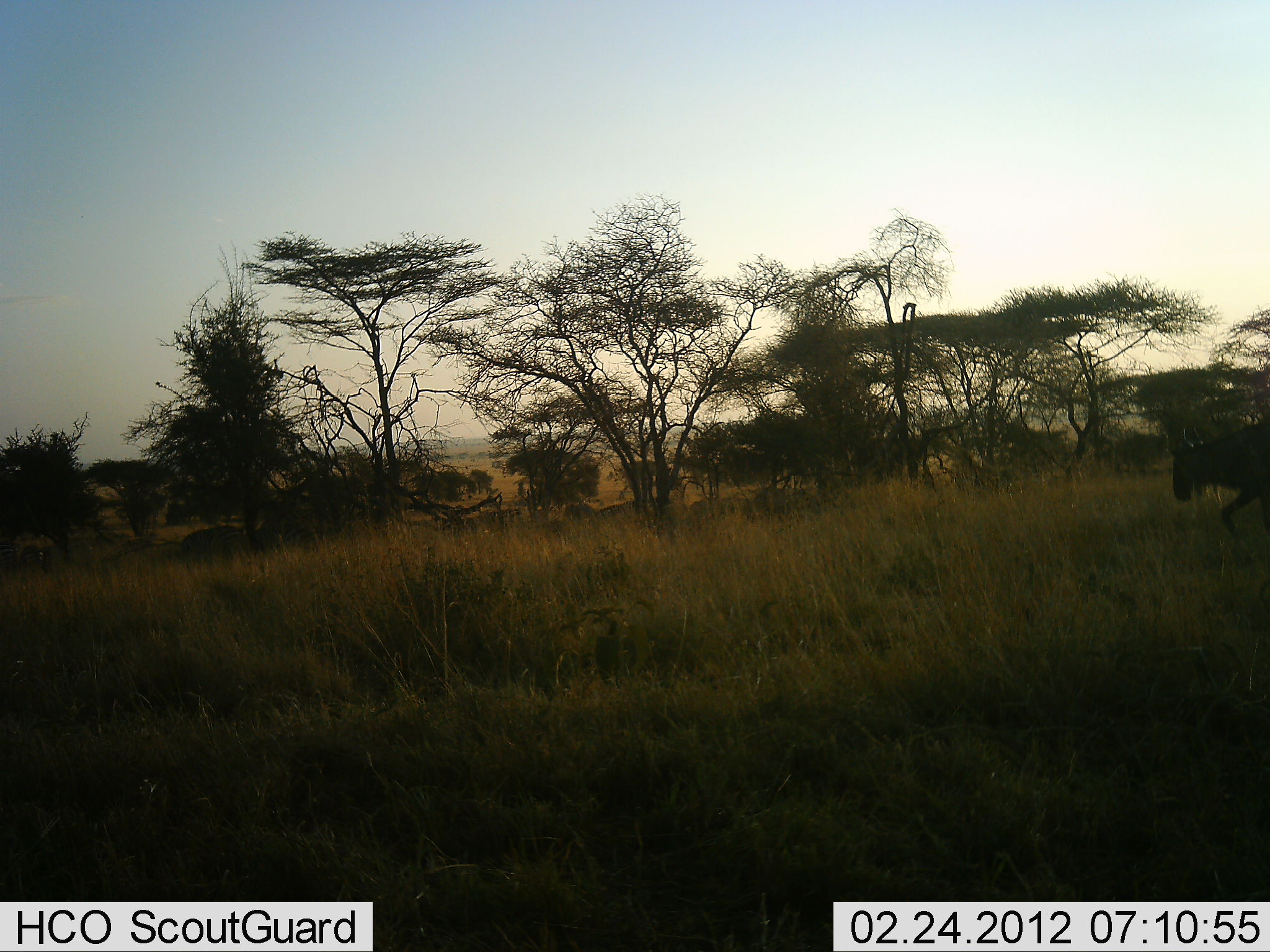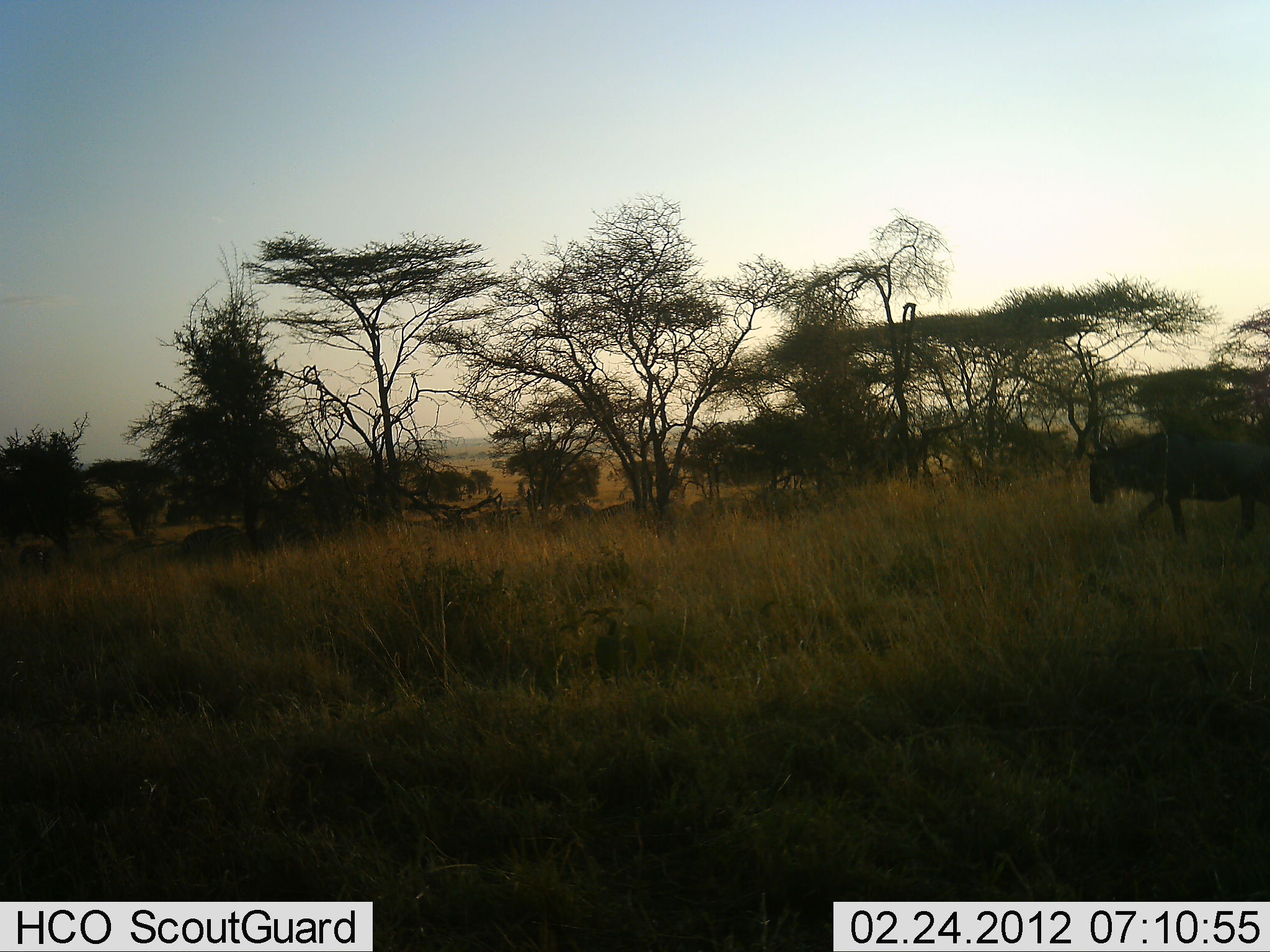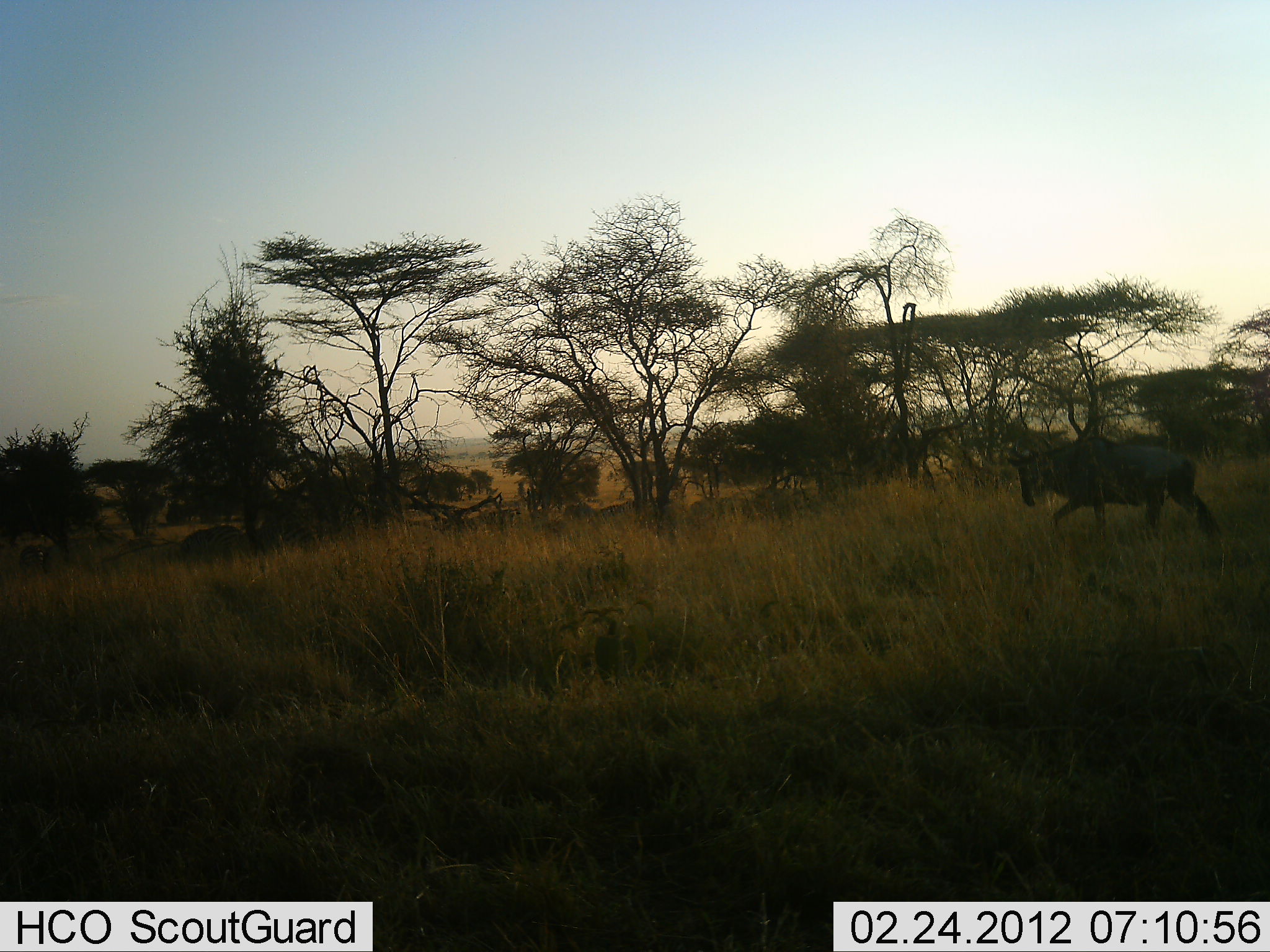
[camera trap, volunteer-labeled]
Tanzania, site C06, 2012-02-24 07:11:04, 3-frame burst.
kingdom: Animalia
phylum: Chordata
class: Mammalia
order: Artiodactyla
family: Bovidae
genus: Connochaetes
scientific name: Connochaetes taurinus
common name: blue wildebeest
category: wildebeest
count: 1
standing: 6%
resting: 0%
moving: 100%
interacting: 0%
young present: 0%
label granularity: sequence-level